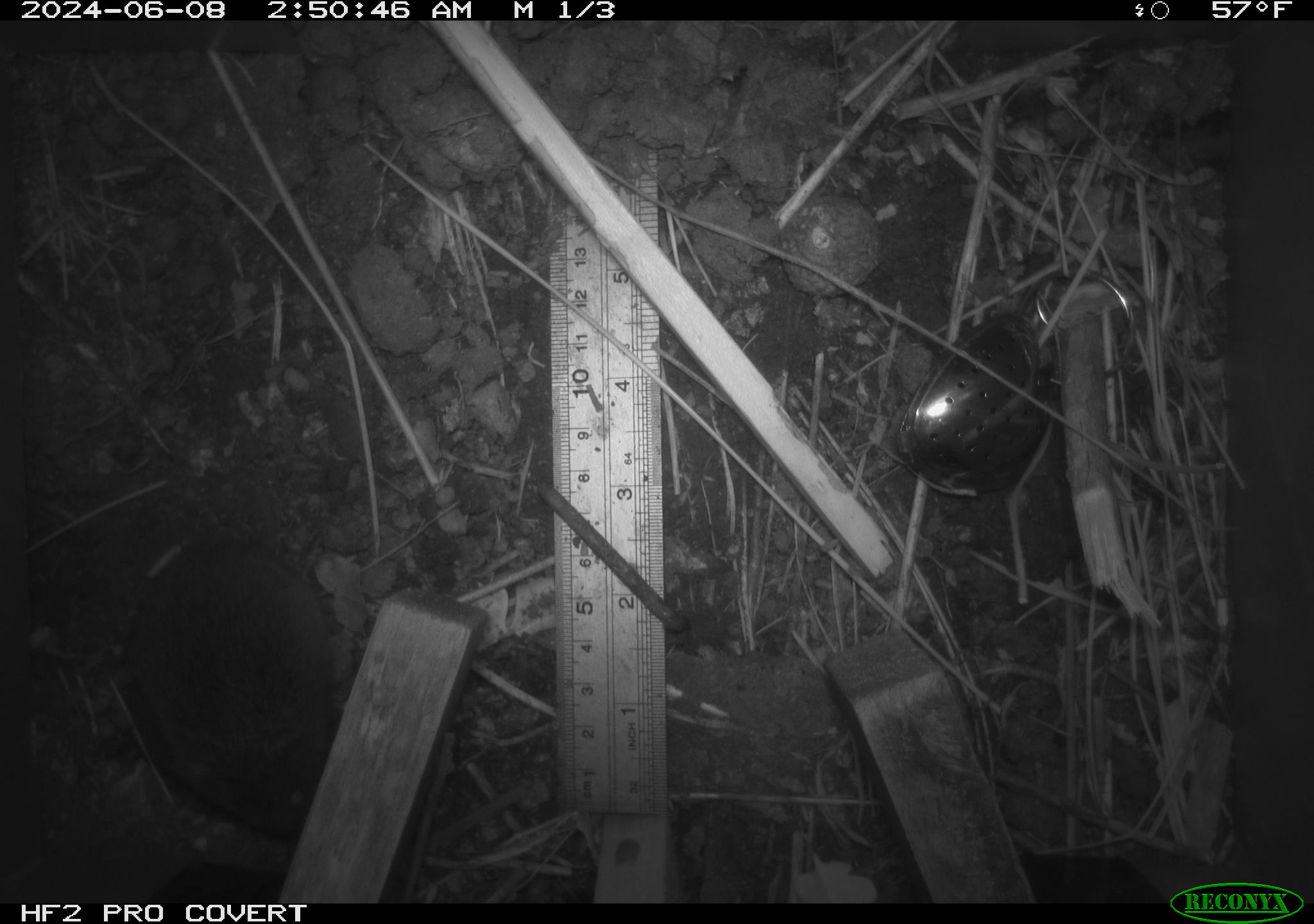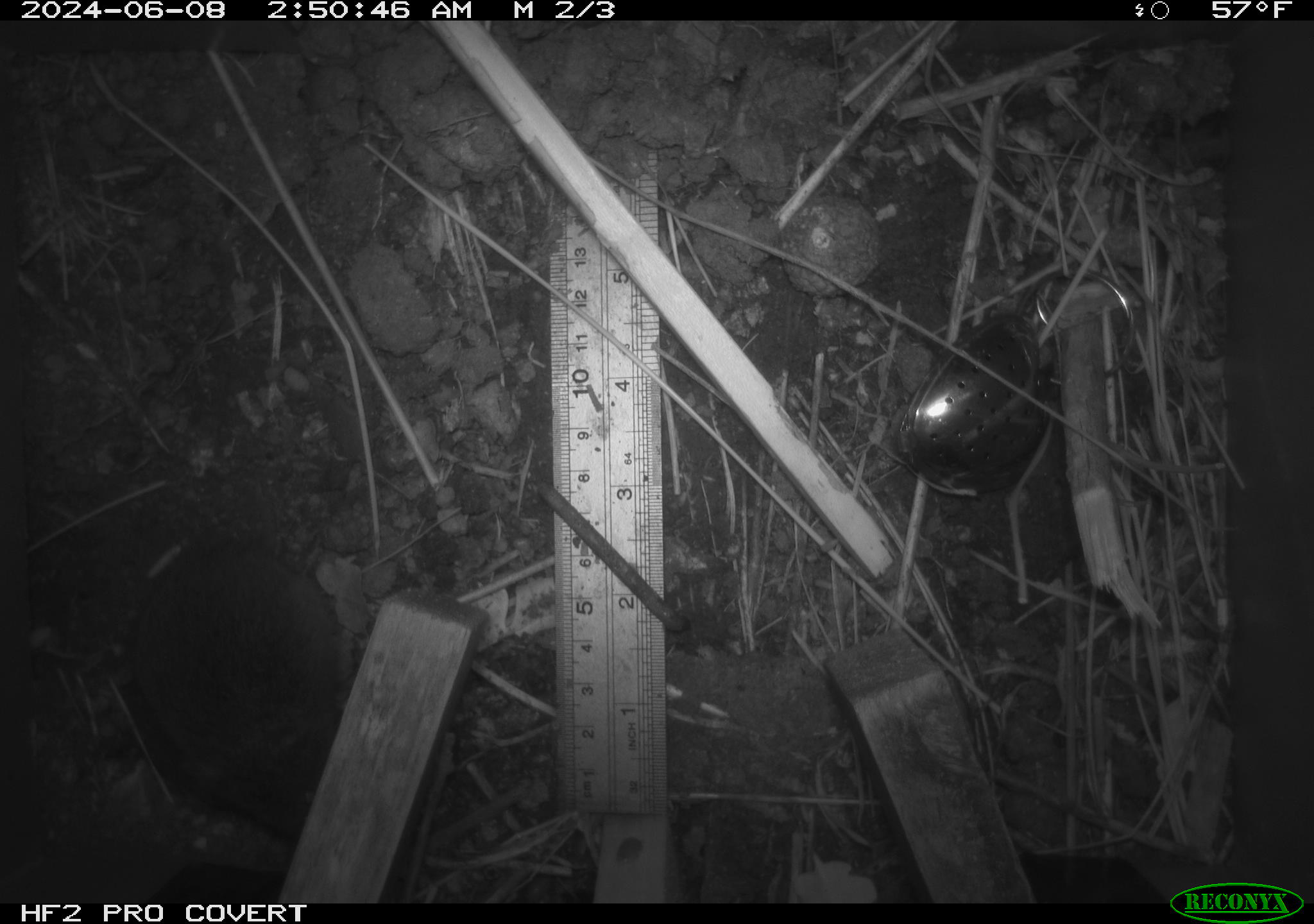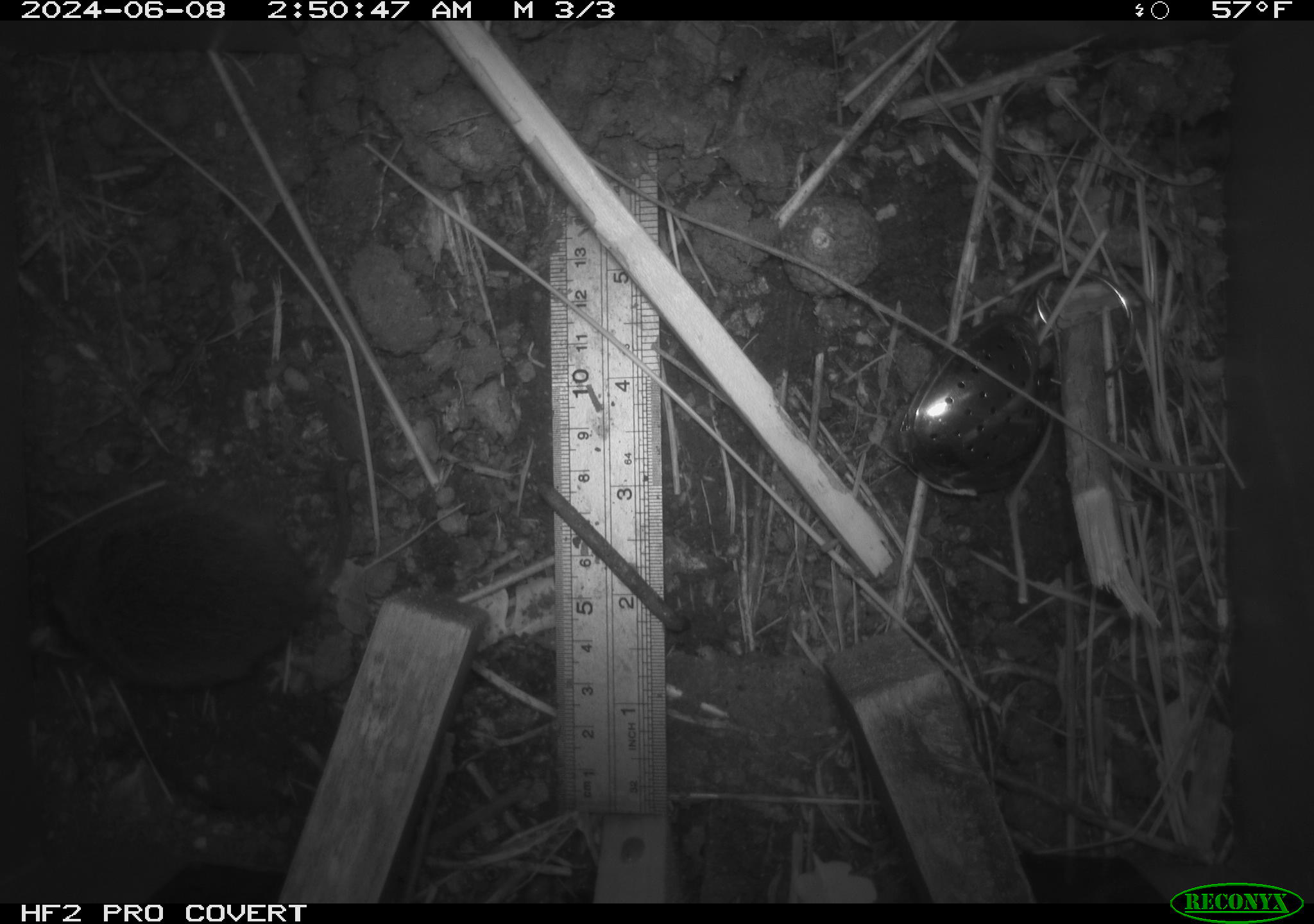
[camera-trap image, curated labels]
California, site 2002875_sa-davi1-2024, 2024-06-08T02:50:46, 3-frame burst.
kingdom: Animalia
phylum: Chordata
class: Mammalia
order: Rodentia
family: Cricetidae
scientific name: Arvicolinae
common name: voles, lemmings, and muskrats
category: arvicolinae subfamily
Arvicolinae subfamily (voles, lemmings, and muskrats) (Arvicolinae).